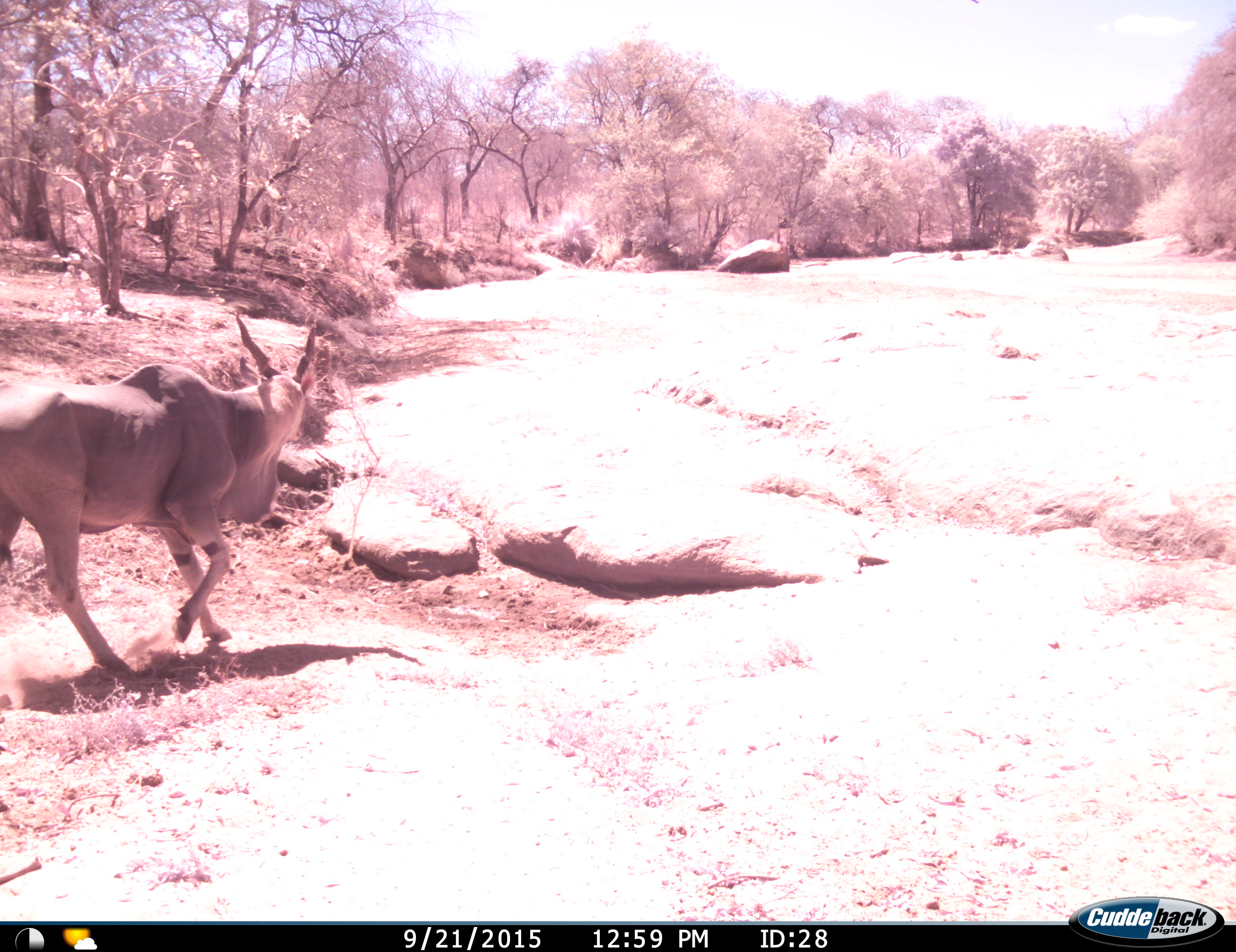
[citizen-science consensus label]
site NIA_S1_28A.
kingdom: Animalia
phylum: Chordata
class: Mammalia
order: Artiodactyla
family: Bovidae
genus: Tragelaphus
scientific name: Tragelaphus oryx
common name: eland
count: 1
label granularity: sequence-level